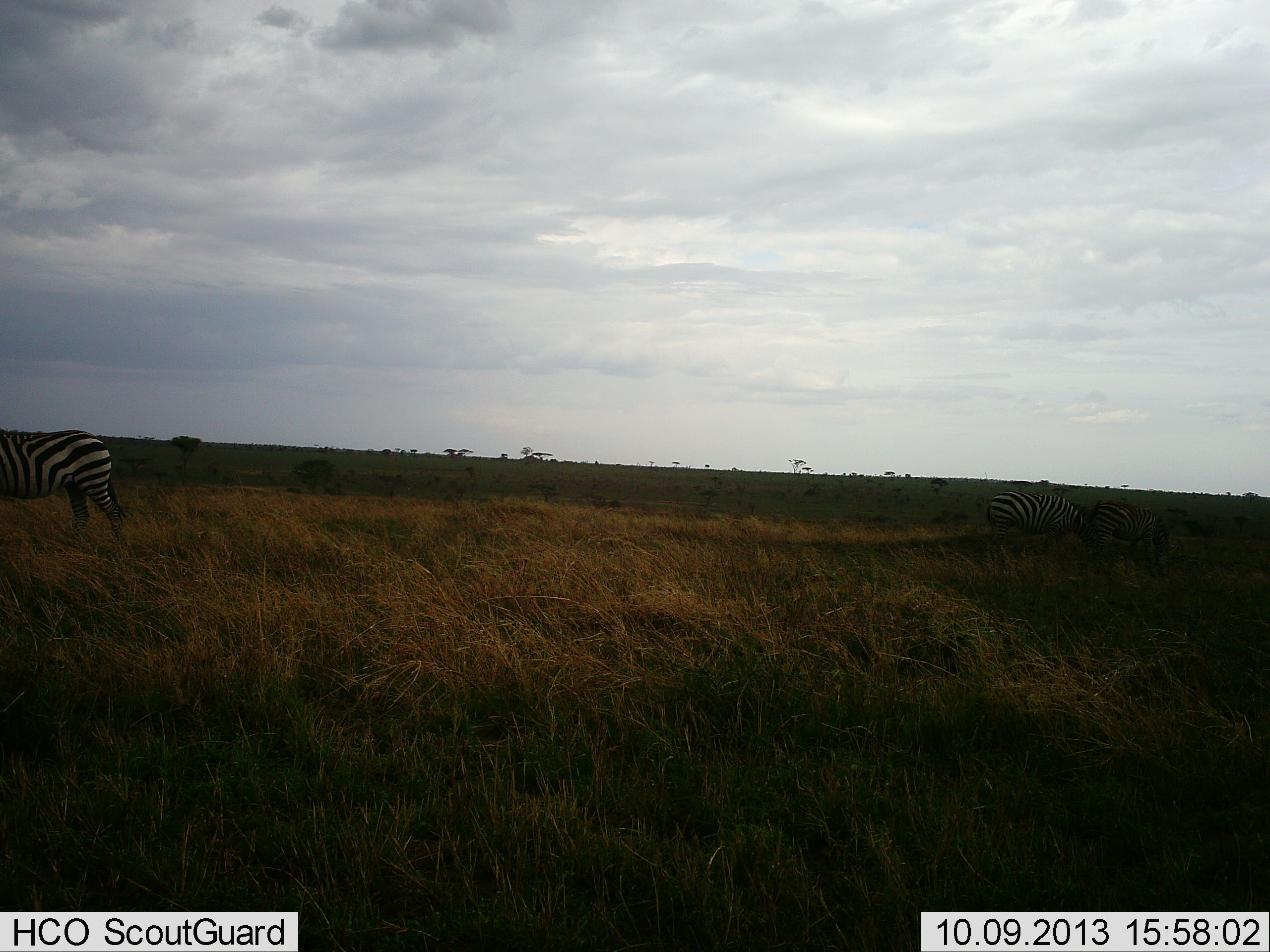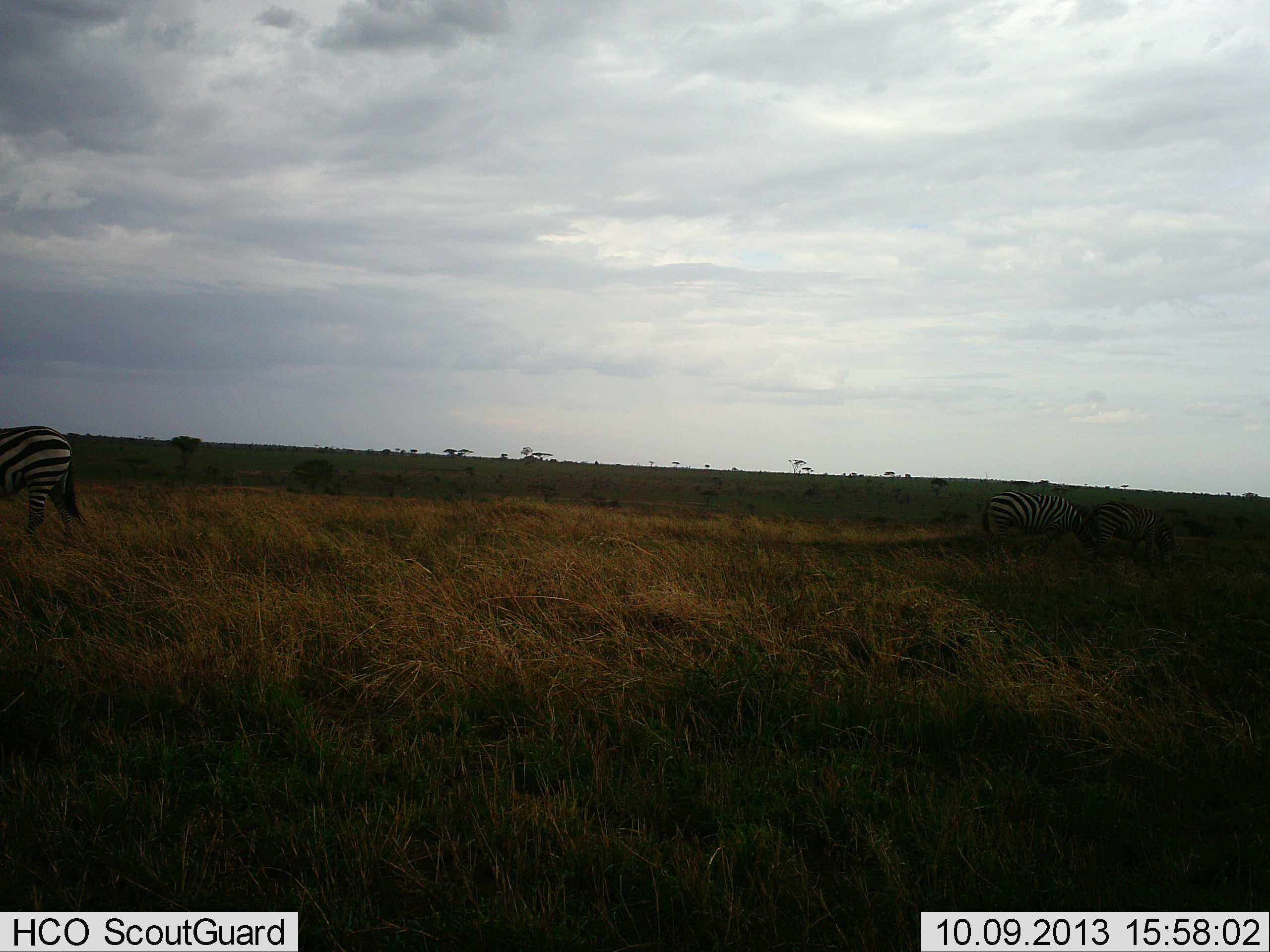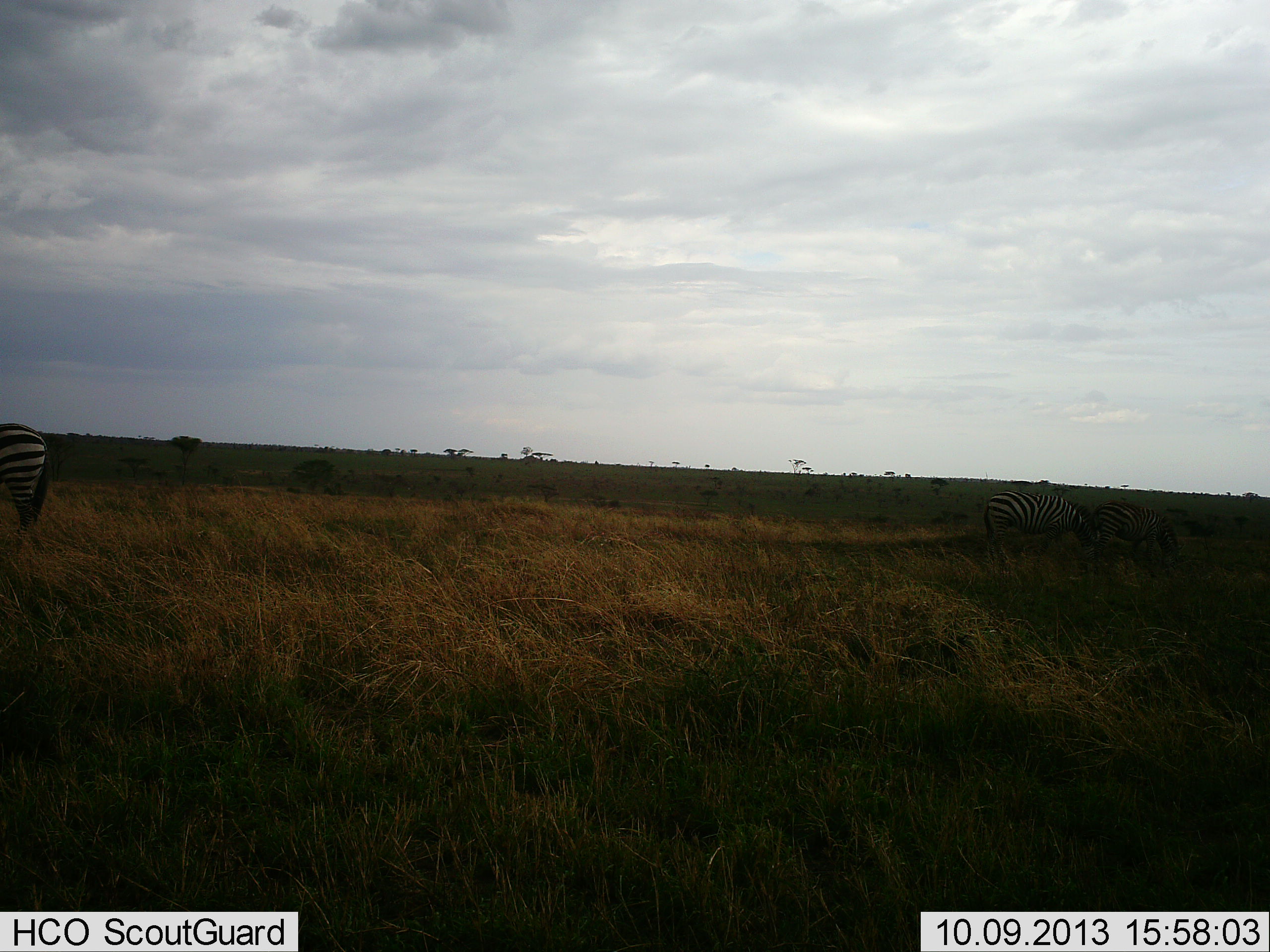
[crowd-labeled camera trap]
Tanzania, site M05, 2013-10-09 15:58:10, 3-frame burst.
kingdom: Animalia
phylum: Chordata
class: Mammalia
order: Perissodactyla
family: Equidae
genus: Equus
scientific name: Equus quagga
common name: plains zebra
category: zebra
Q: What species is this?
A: Zebra (plains zebra) (Equus quagga).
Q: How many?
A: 2.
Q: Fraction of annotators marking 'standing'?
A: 18%.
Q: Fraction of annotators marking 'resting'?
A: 0%.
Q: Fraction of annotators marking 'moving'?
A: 82%.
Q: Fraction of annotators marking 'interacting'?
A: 0%.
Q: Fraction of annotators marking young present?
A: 0%.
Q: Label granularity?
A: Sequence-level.